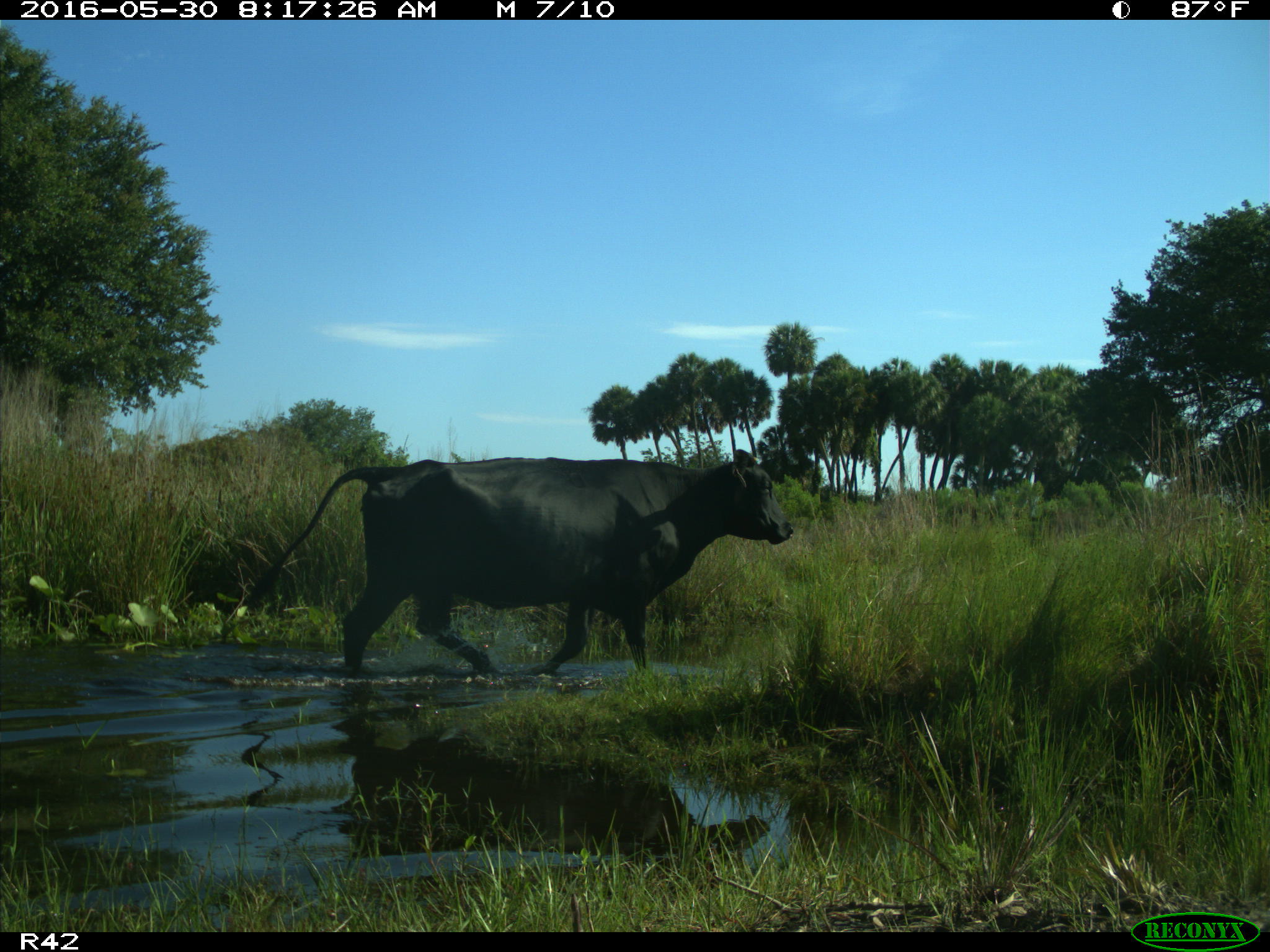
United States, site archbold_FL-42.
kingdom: Animalia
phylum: Chordata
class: Mammalia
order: Artiodactyla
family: Bovidae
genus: Bos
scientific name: Bos taurus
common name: domestic cow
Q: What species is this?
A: Bos taurus (domestic cow).